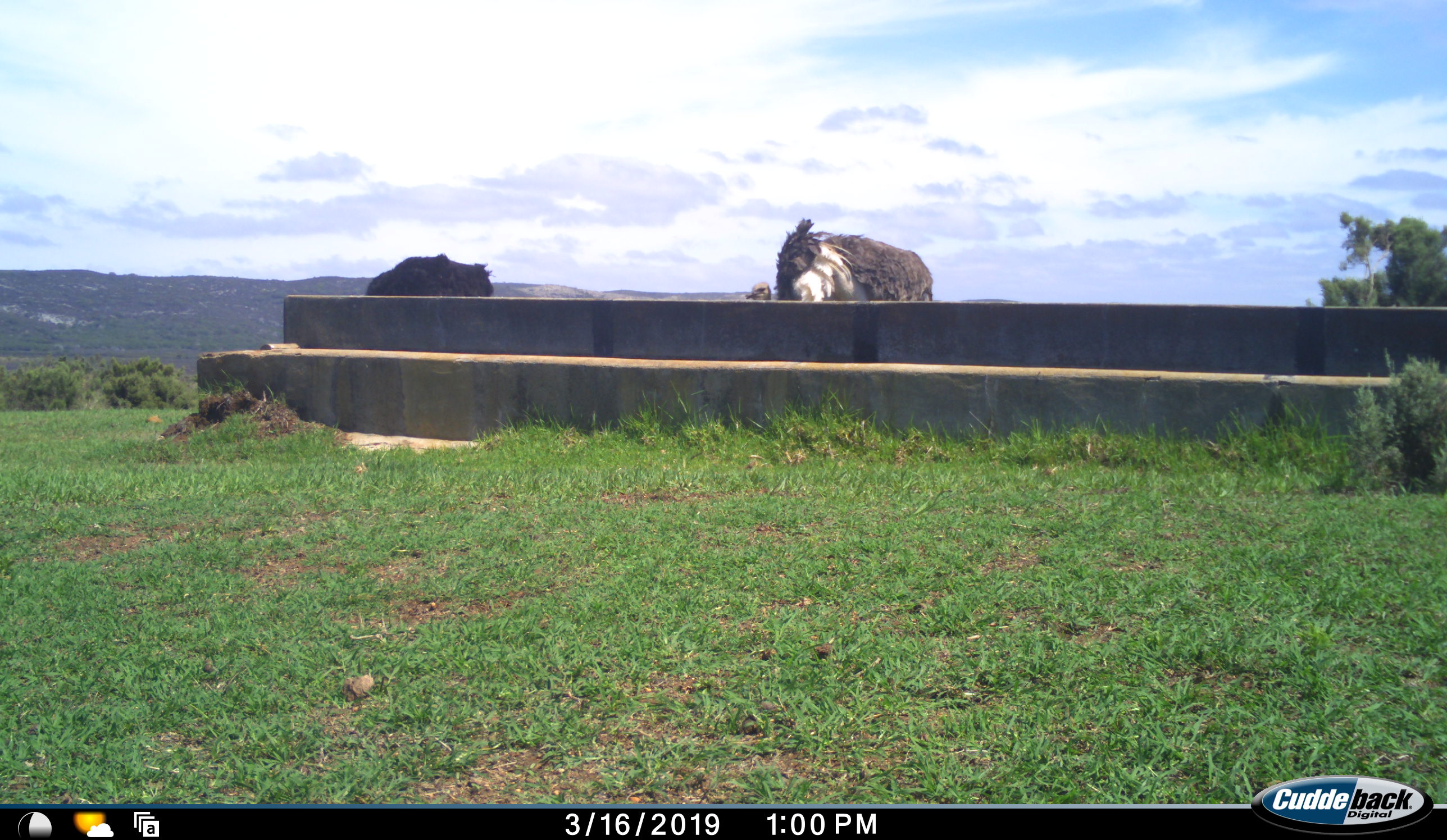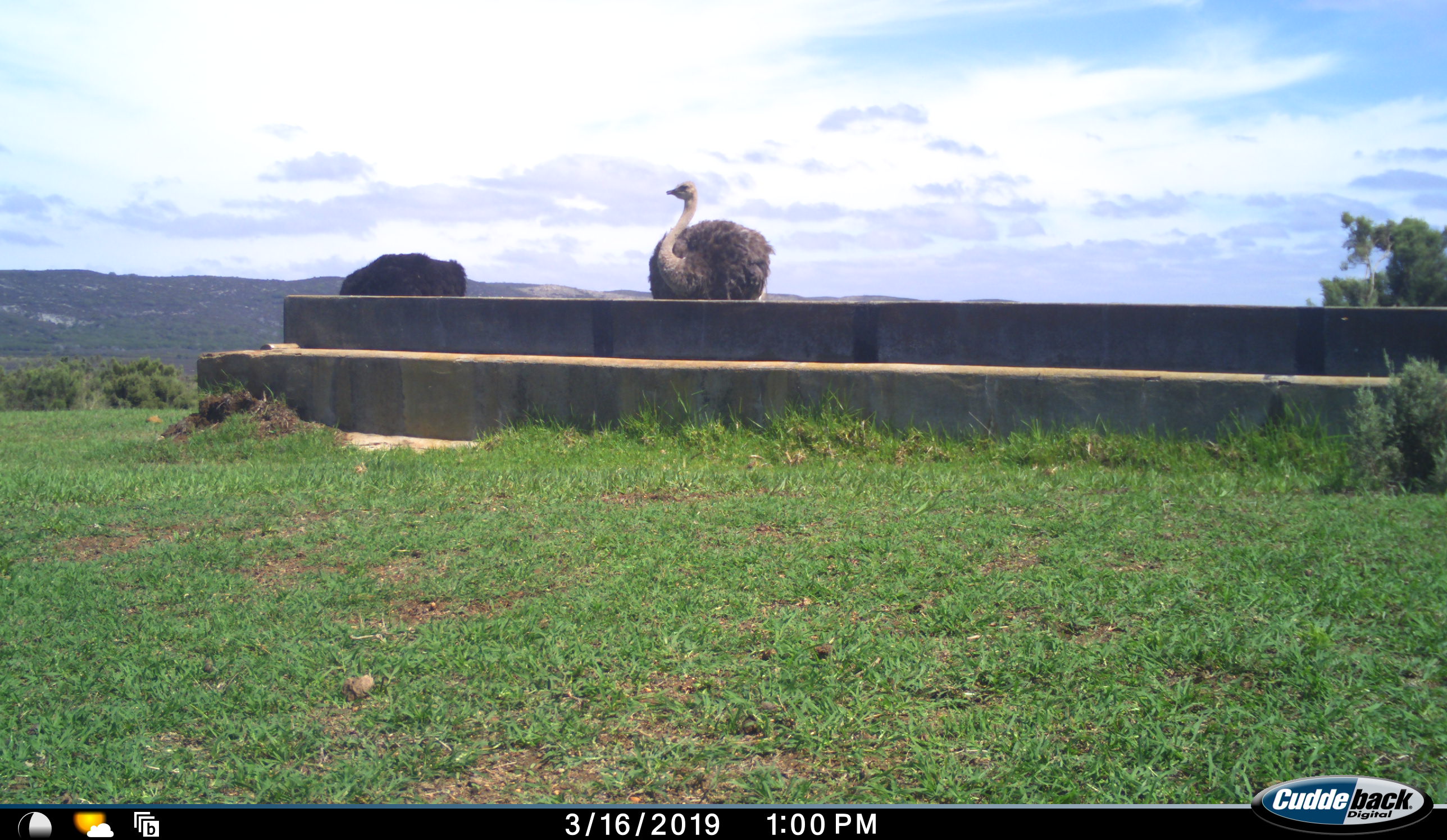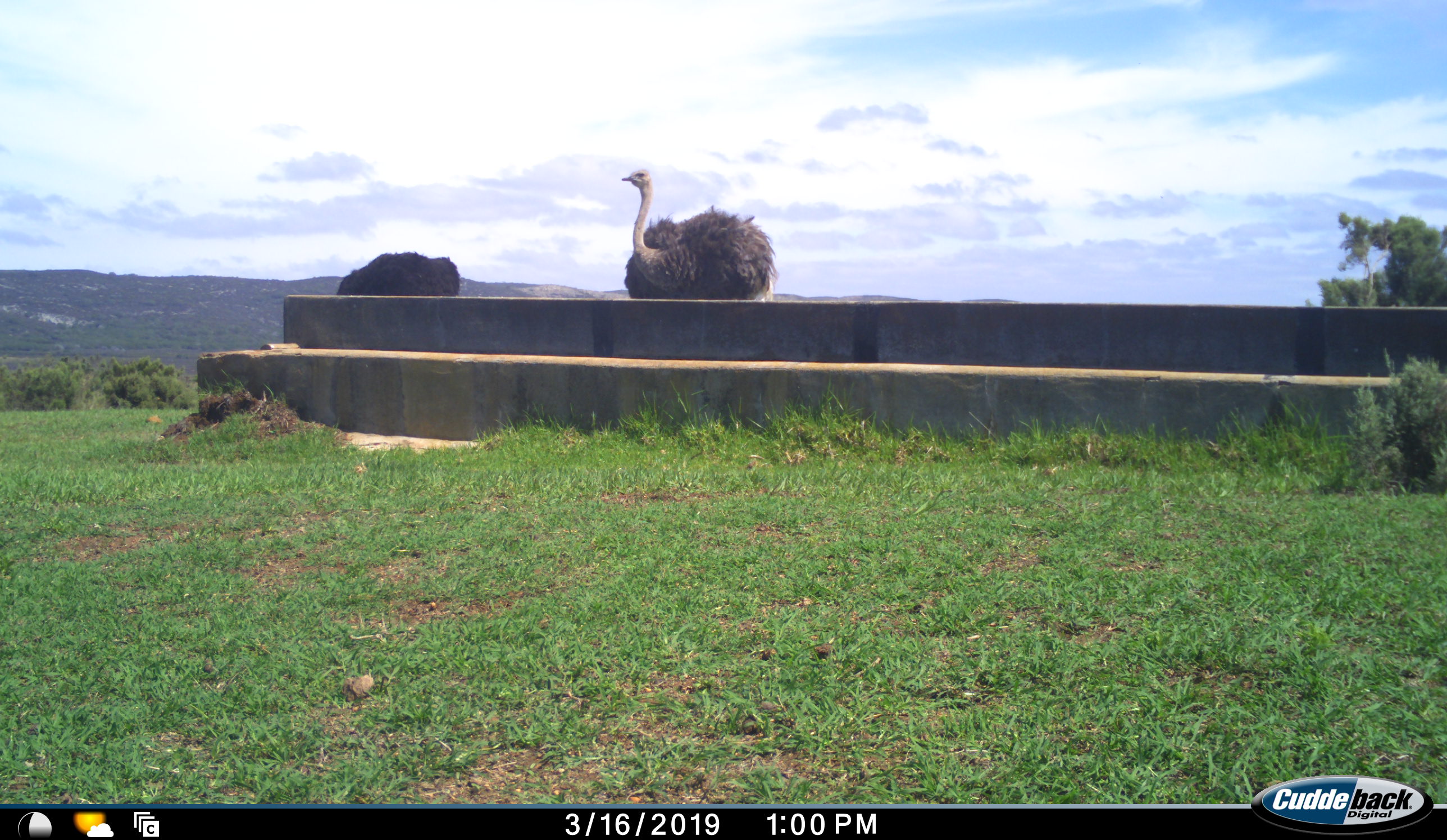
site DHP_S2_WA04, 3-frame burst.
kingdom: Animalia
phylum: Chordata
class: Aves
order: Struthioniformes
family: Struthionidae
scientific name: Struthionidae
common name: ostrich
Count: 2.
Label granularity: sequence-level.